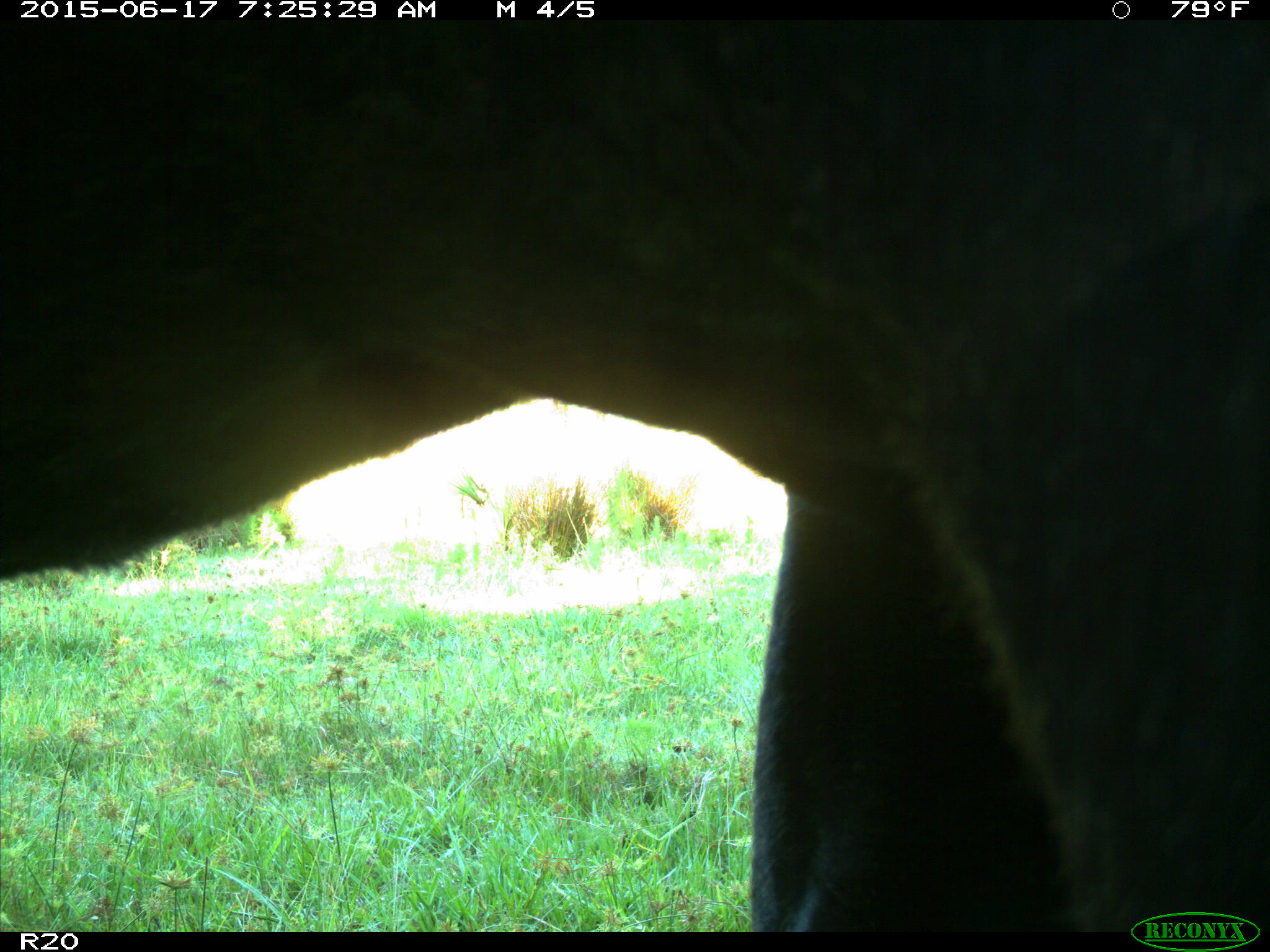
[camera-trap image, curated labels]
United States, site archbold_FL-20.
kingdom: Animalia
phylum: Chordata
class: Mammalia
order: Artiodactyla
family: Bovidae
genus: Bos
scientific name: Bos taurus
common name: domestic cow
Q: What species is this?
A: Bos taurus (domestic cow).